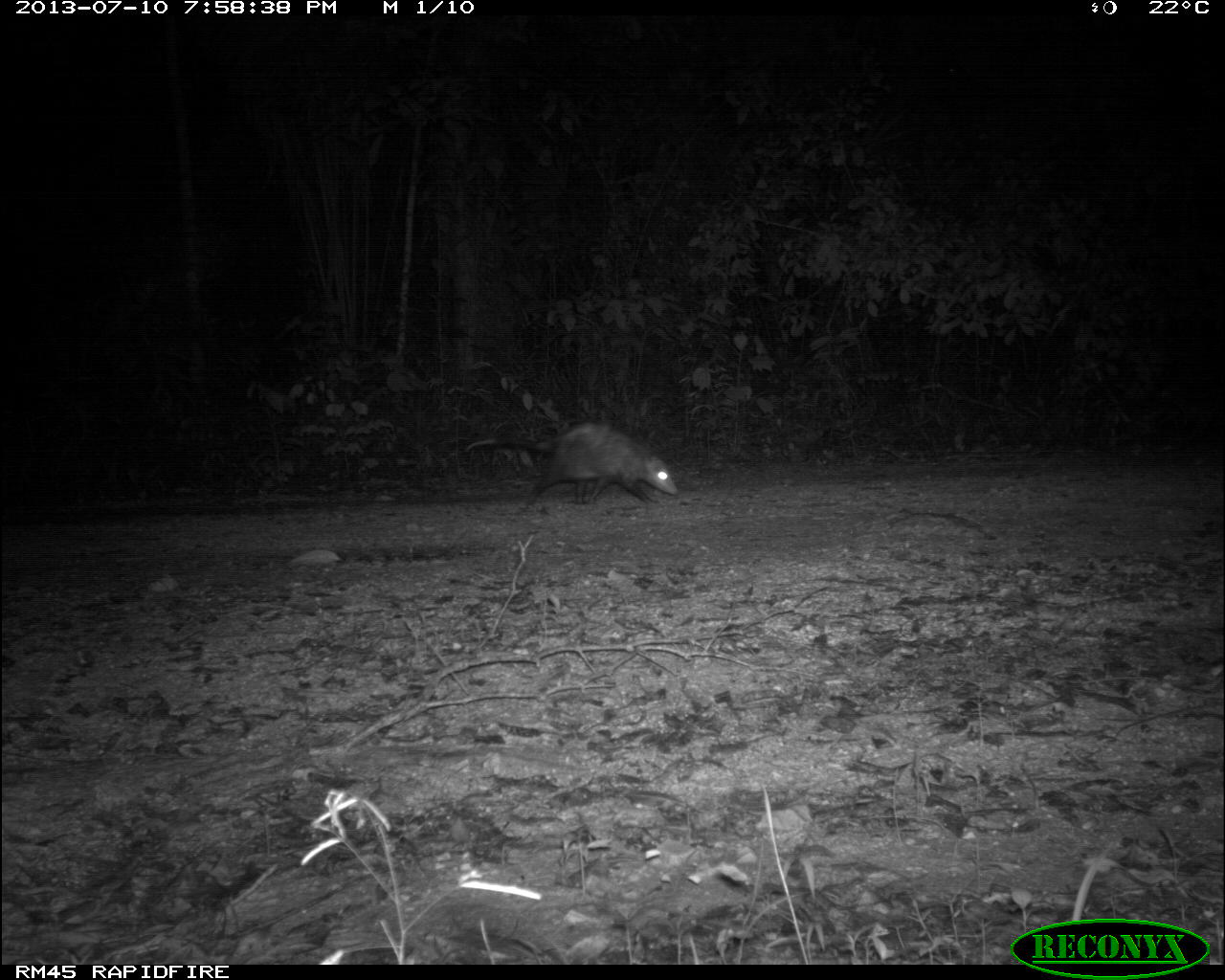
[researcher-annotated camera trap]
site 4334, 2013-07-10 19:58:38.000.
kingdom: Animalia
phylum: Chordata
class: Mammalia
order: Didelphimorphia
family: Didelphidae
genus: Didelphis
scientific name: Didelphis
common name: american opossums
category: didelphis sp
Didelphis sp (american opossums) (Didelphis), count 1.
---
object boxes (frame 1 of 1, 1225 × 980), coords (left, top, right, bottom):
didelphis sp: (463, 422, 678, 507)